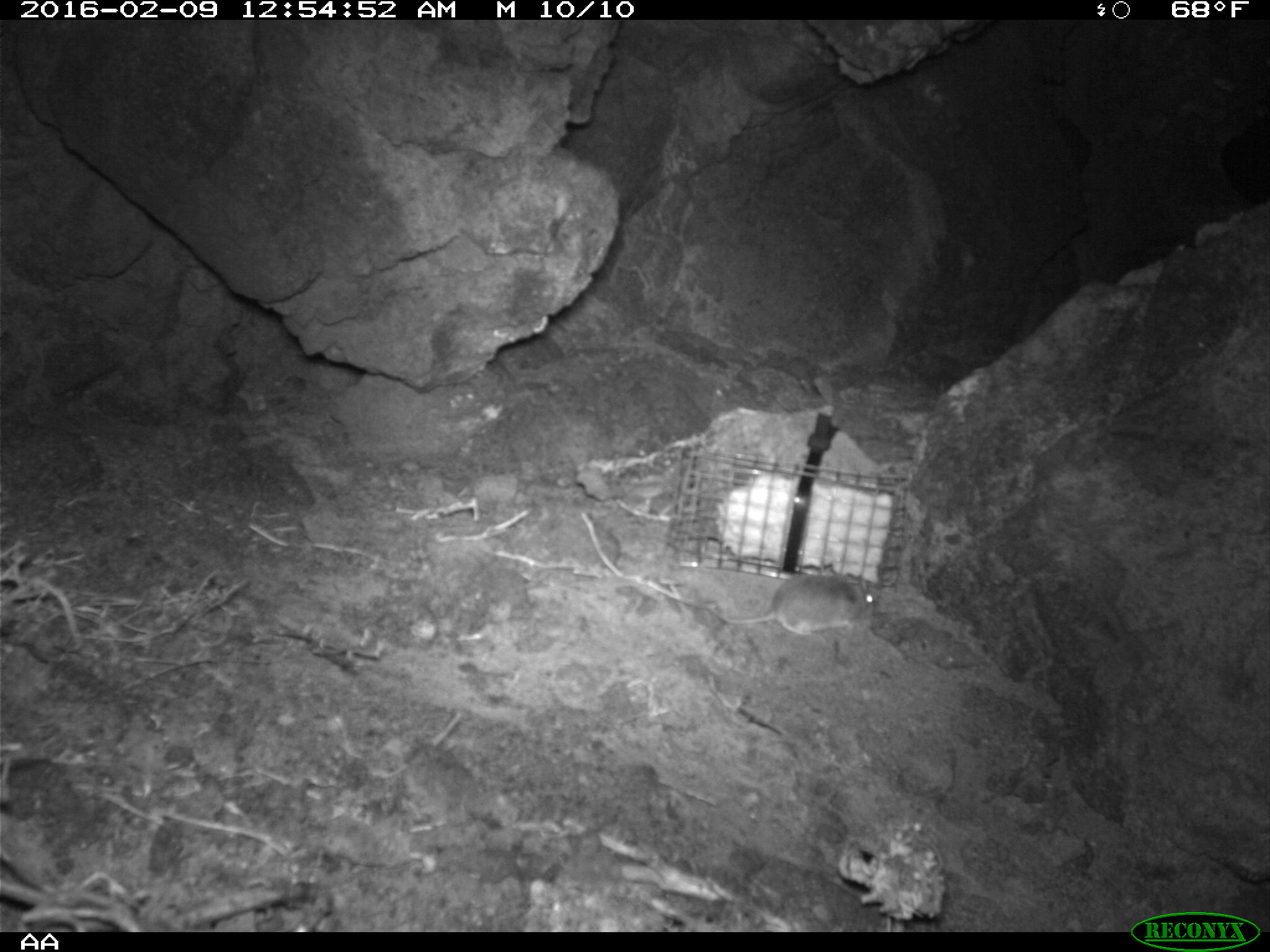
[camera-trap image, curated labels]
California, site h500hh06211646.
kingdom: Animalia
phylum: Chordata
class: Mammalia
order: Rodentia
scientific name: Rodentia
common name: rodent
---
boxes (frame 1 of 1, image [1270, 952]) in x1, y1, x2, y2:
rodent: 710, 570, 880, 637